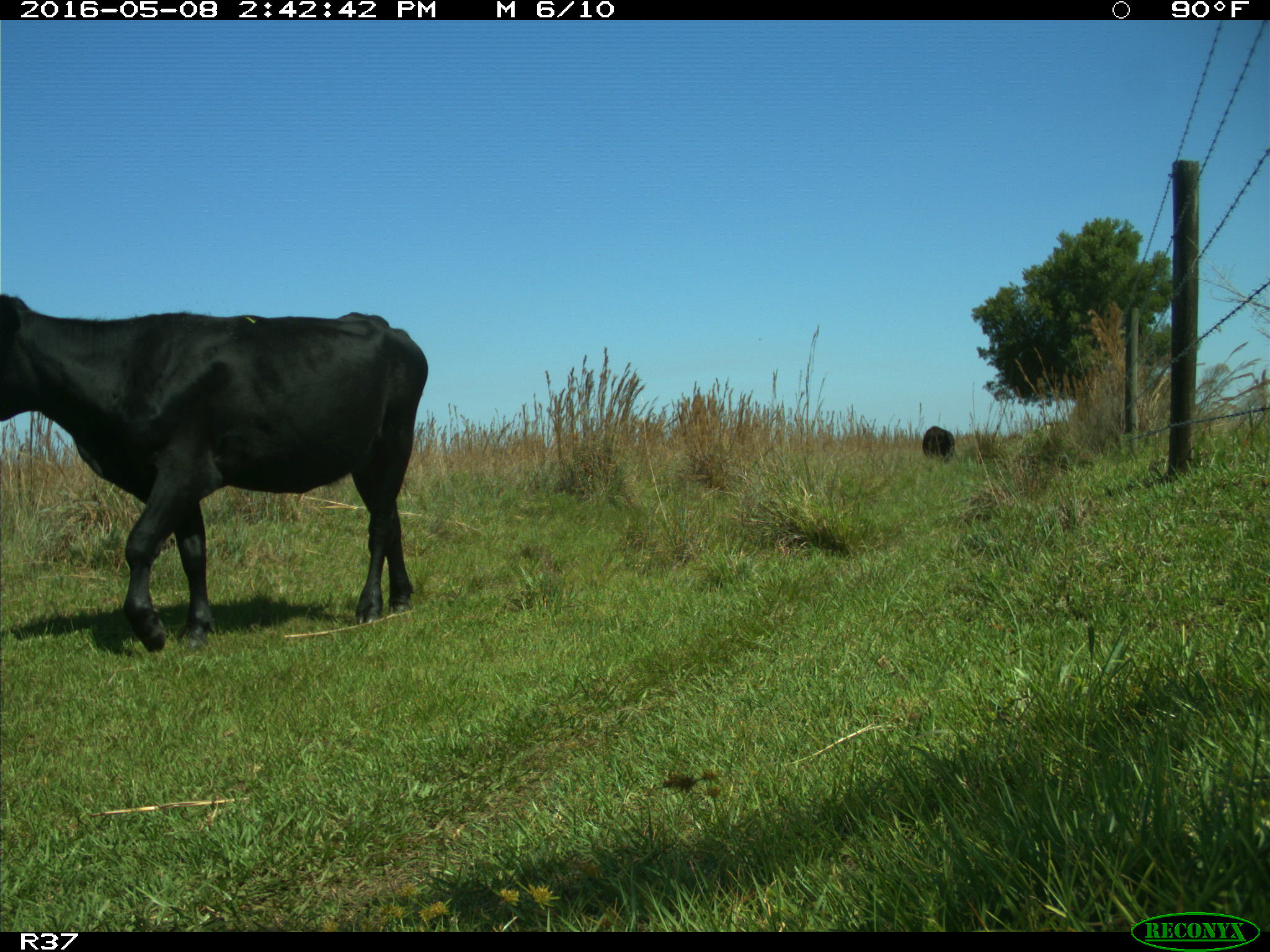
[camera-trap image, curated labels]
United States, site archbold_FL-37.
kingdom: Animalia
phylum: Chordata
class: Mammalia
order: Artiodactyla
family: Bovidae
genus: Bos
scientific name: Bos taurus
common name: domestic cow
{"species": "Bos taurus (domestic cow)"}